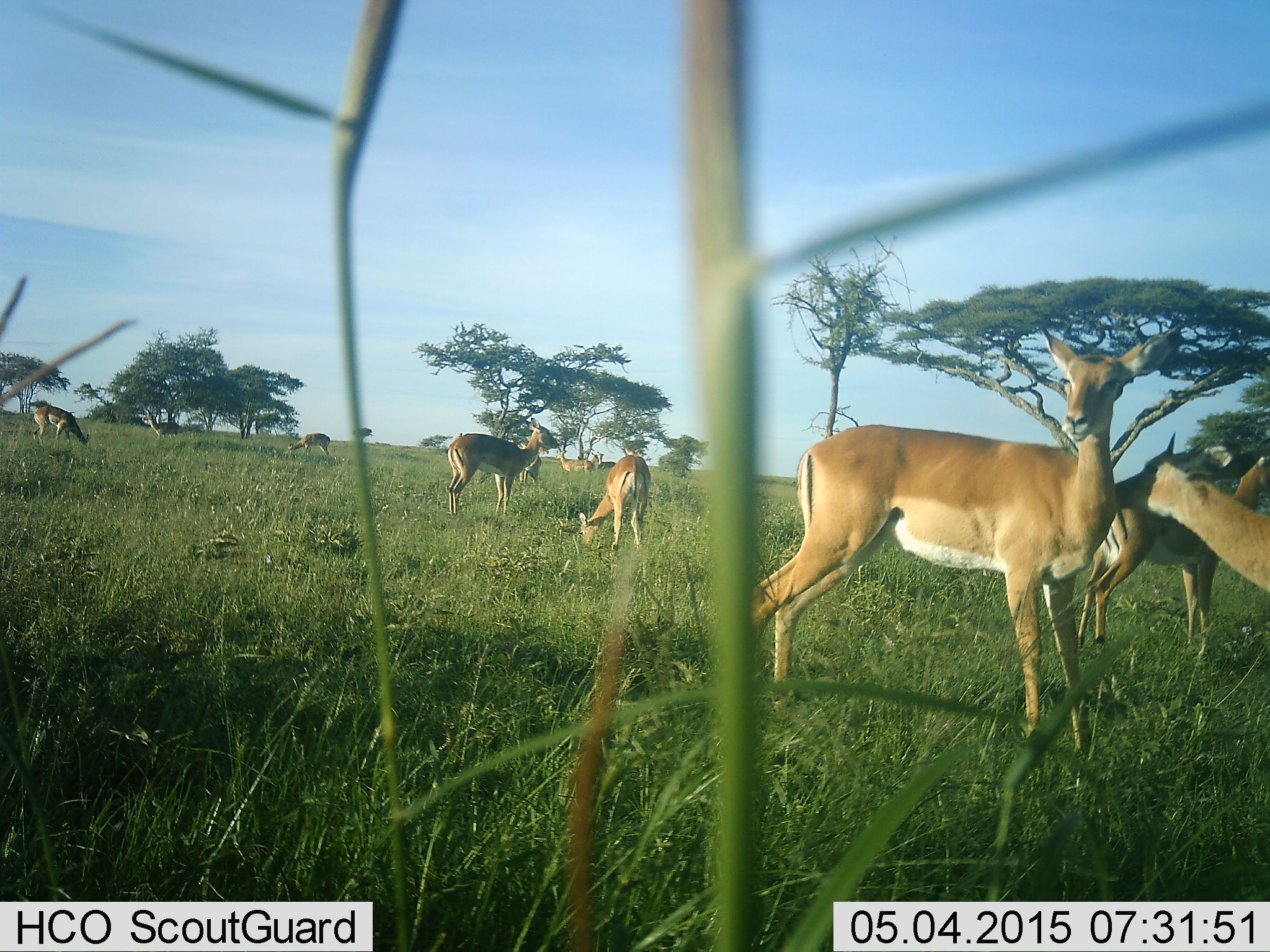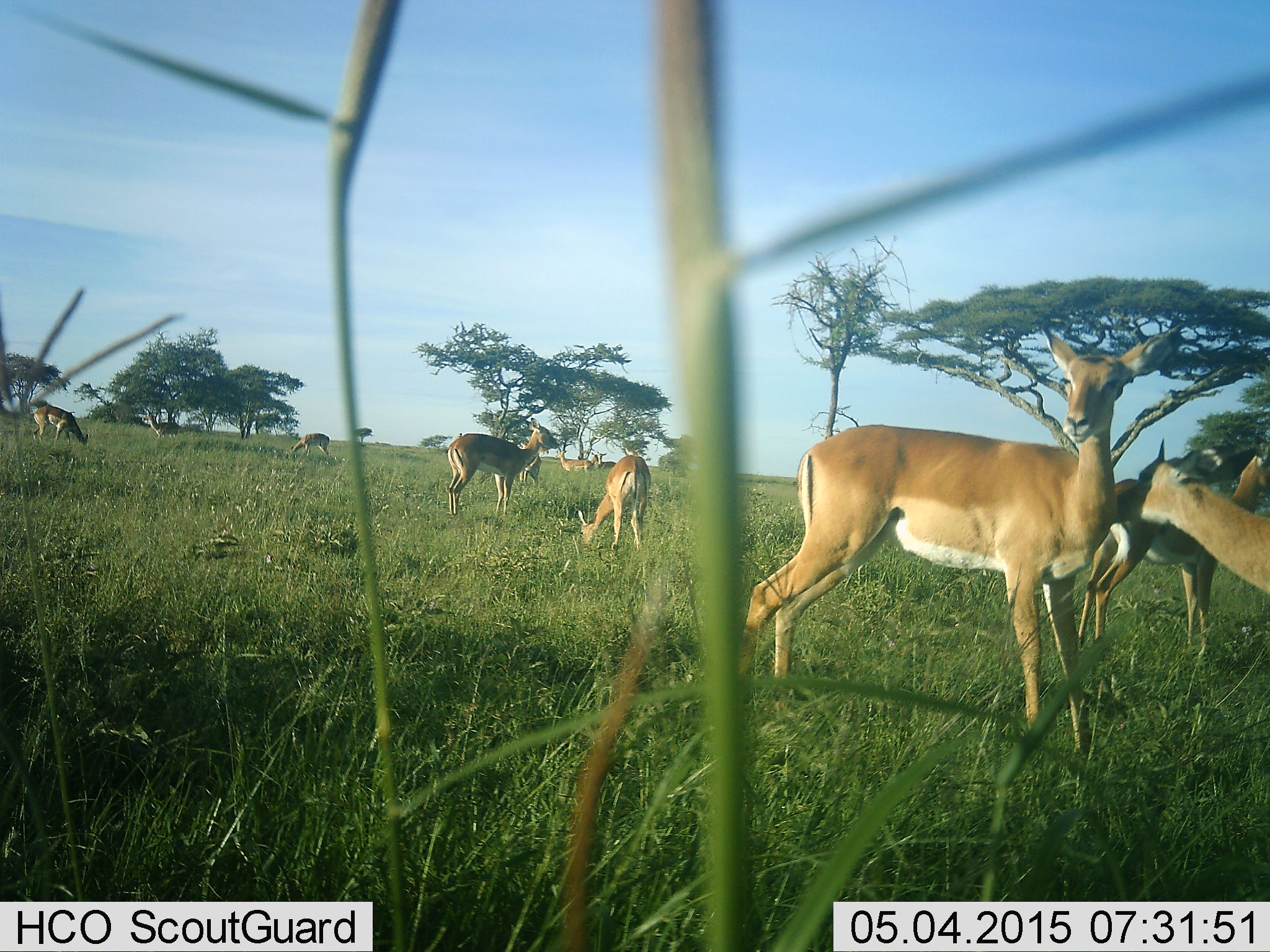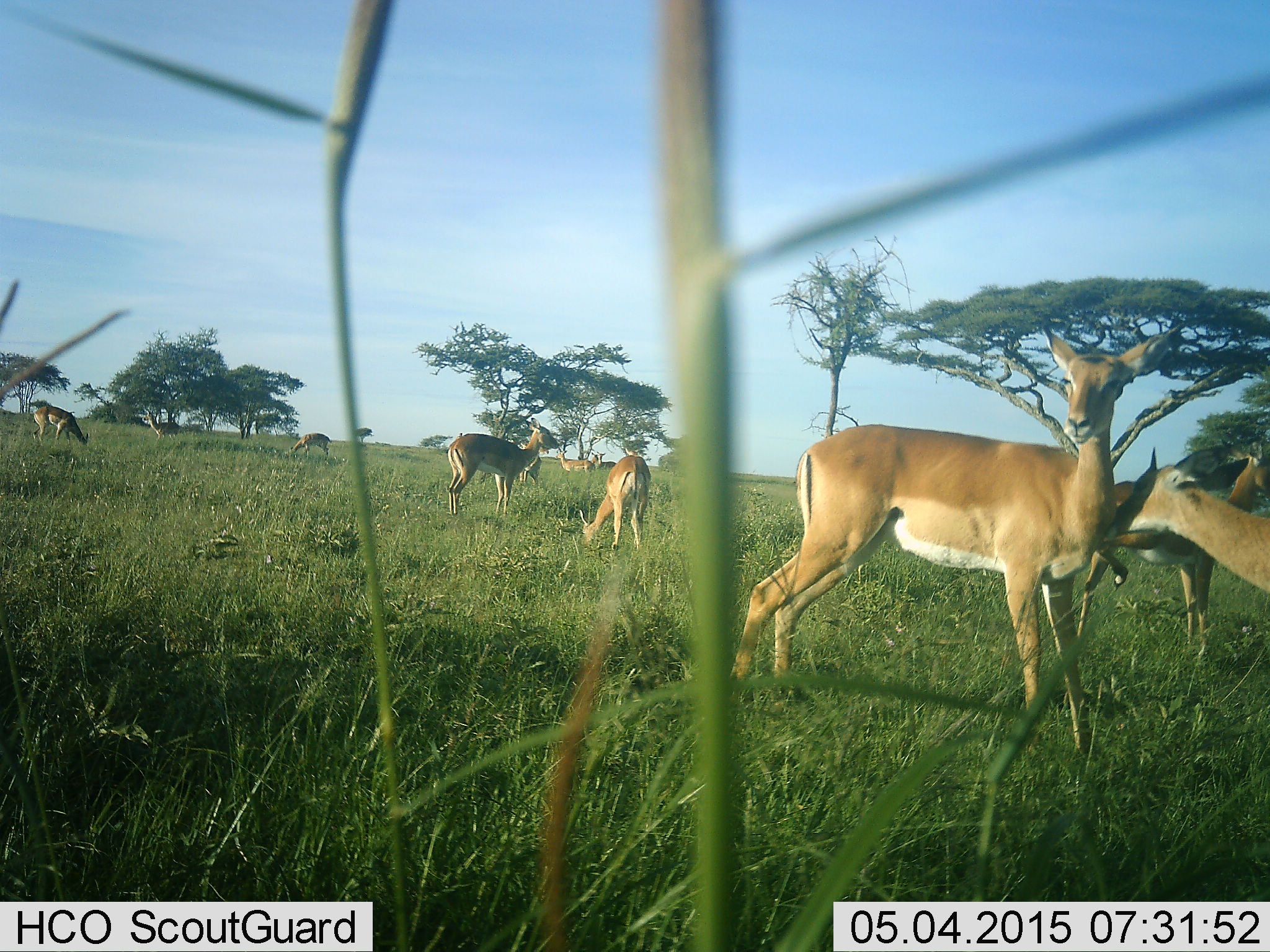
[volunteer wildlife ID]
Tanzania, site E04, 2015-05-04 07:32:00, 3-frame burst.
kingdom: Animalia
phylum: Chordata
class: Mammalia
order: Artiodactyla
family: Bovidae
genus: Aepyceros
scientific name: Aepyceros melampus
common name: impala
Impala (Aepyceros melampus), count 10. Behavior (volunteer vote fractions): standing 100%, resting 0%, moving 10%, interacting 40%. Young present (vote fraction): 10%. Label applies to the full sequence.